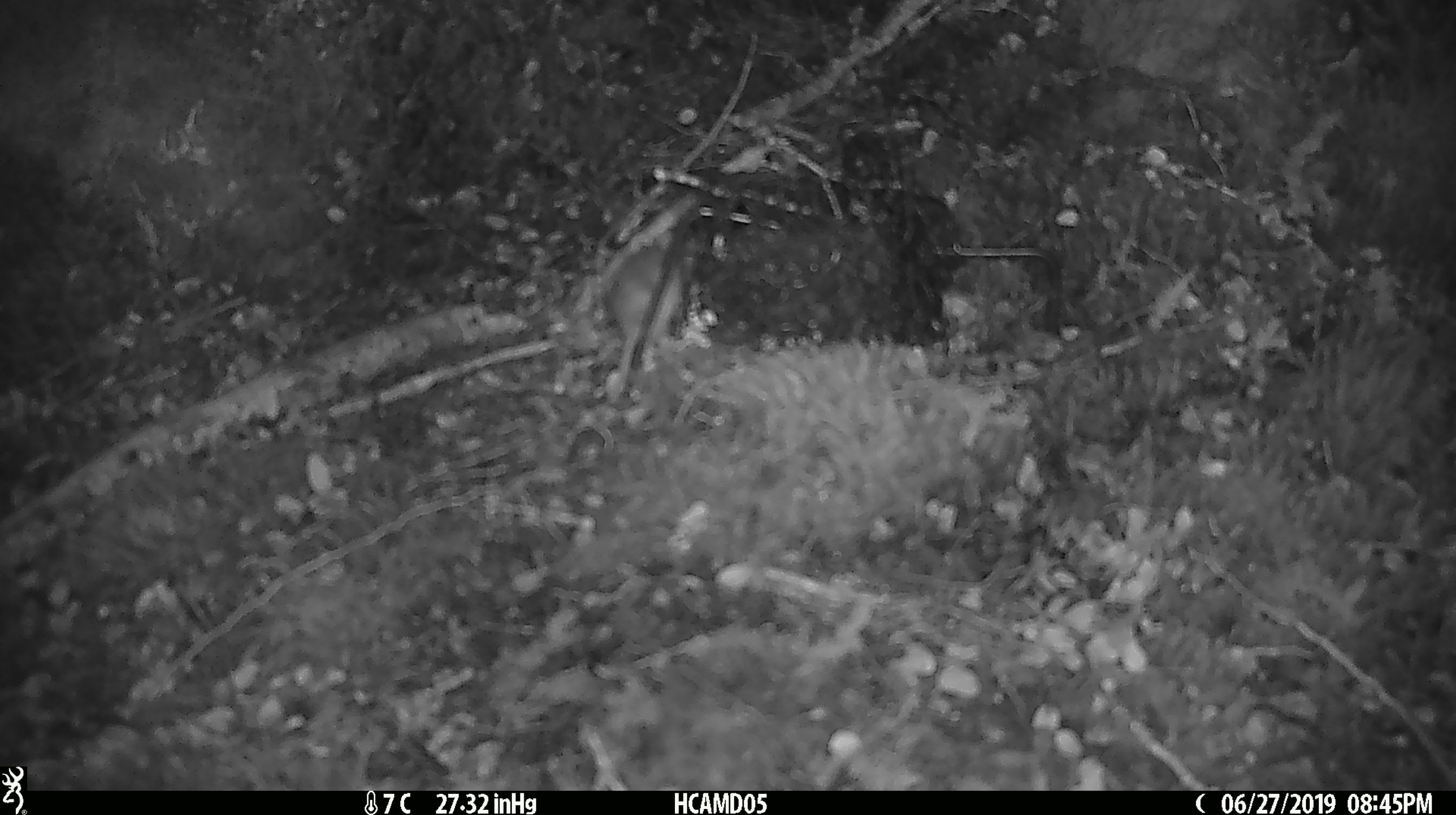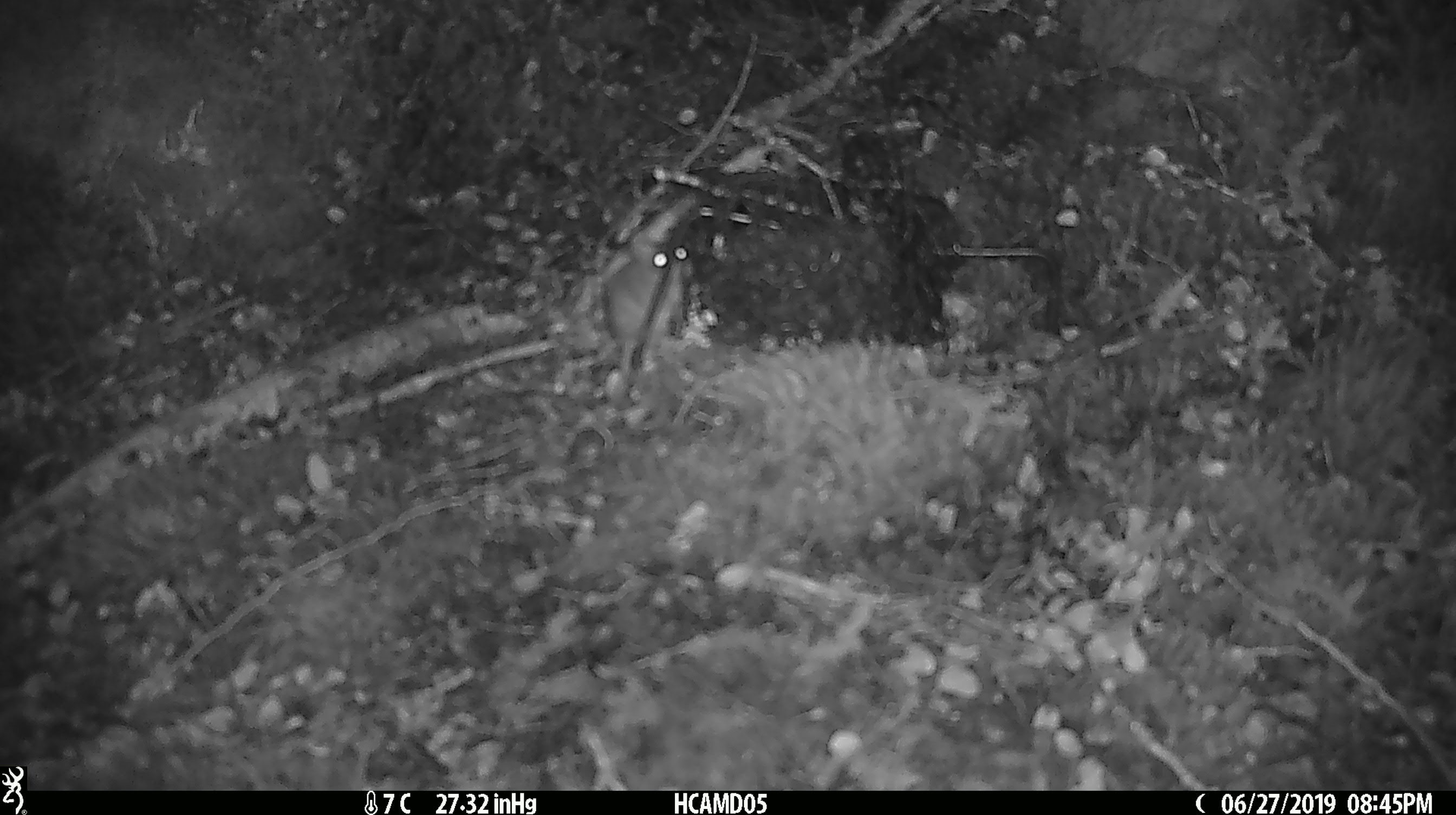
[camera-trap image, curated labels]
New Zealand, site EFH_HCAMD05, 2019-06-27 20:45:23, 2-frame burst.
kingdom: Animalia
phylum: Chordata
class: Mammalia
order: Rodentia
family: Muridae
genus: Mus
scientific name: Mus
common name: mouse